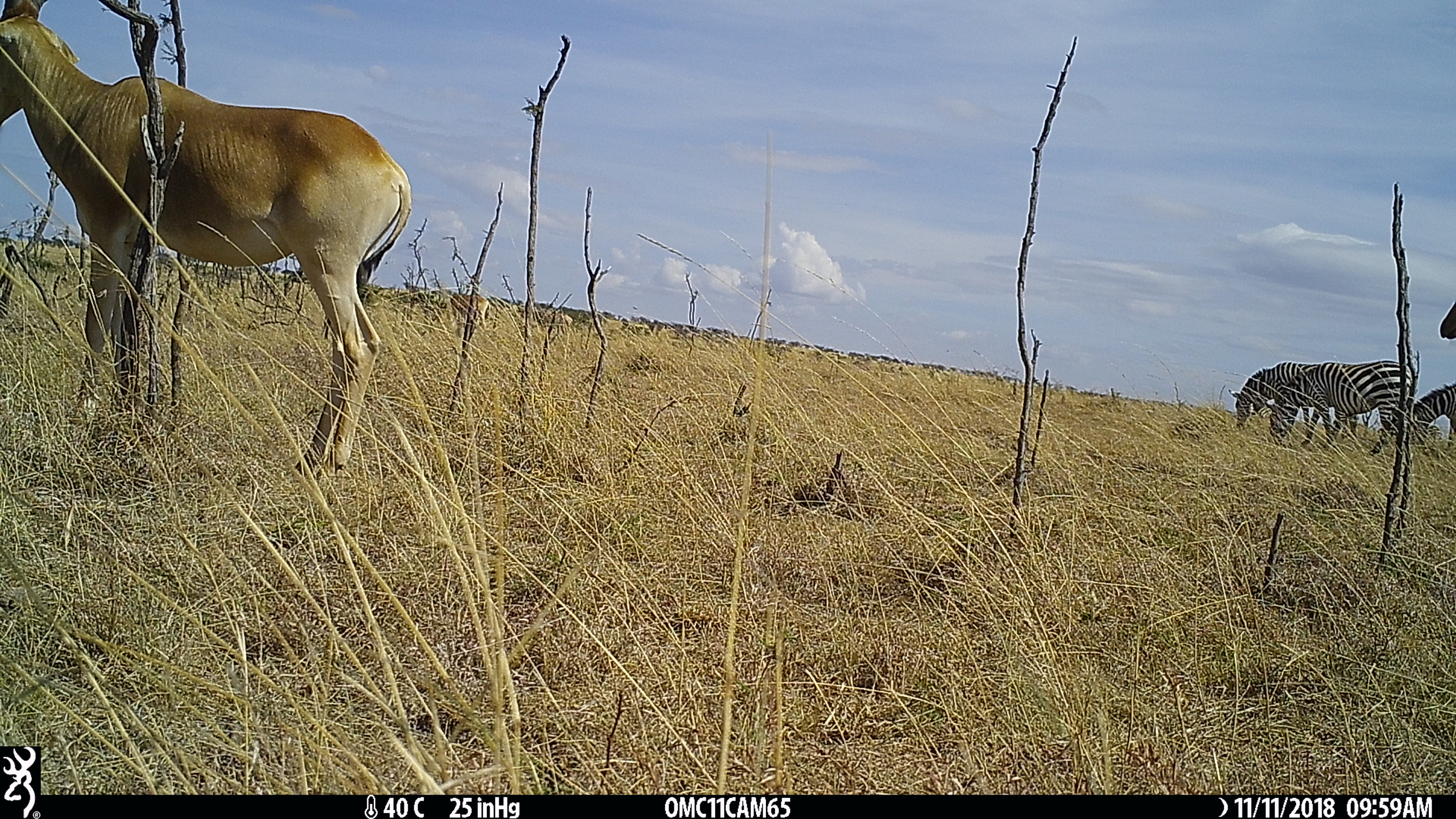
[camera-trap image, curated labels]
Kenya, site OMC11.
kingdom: Animalia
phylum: Chordata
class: Mammalia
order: Perissodactyla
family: Equidae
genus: Equus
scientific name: Equus quagga burchellii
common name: burchell's zebra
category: zebra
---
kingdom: Animalia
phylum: Chordata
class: Mammalia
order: Artiodactyla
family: Bovidae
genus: Alcelaphus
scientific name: Alcelaphus buselaphus cokii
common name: coke's hartebeest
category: hartebeest cokes